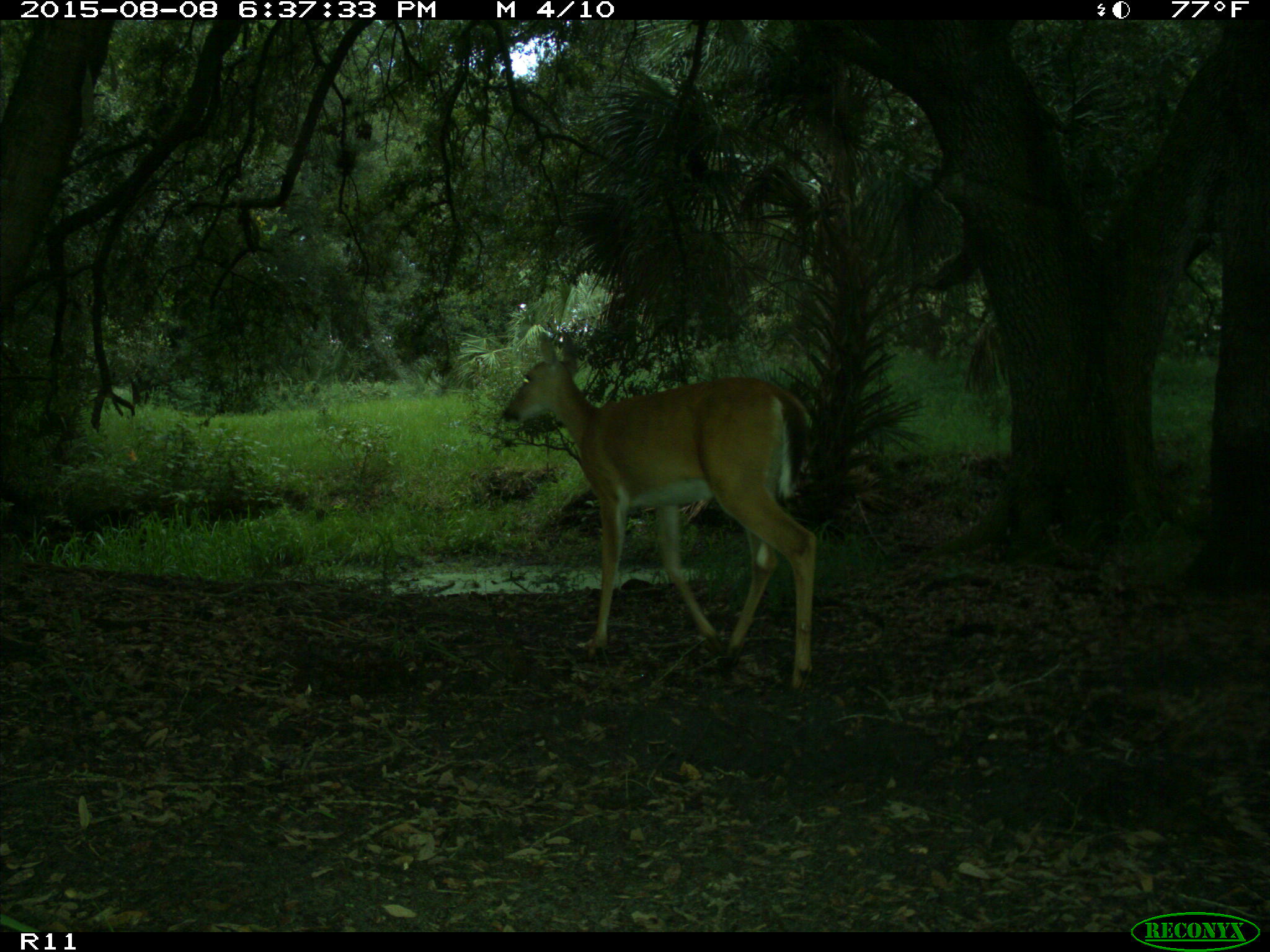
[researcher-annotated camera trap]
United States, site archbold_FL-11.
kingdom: Animalia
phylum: Chordata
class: Mammalia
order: Artiodactyla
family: Cervidae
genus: Odocoileus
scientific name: Odocoileus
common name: deer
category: unidentified deer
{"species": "unidentified deer (deer) (Odocoileus)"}